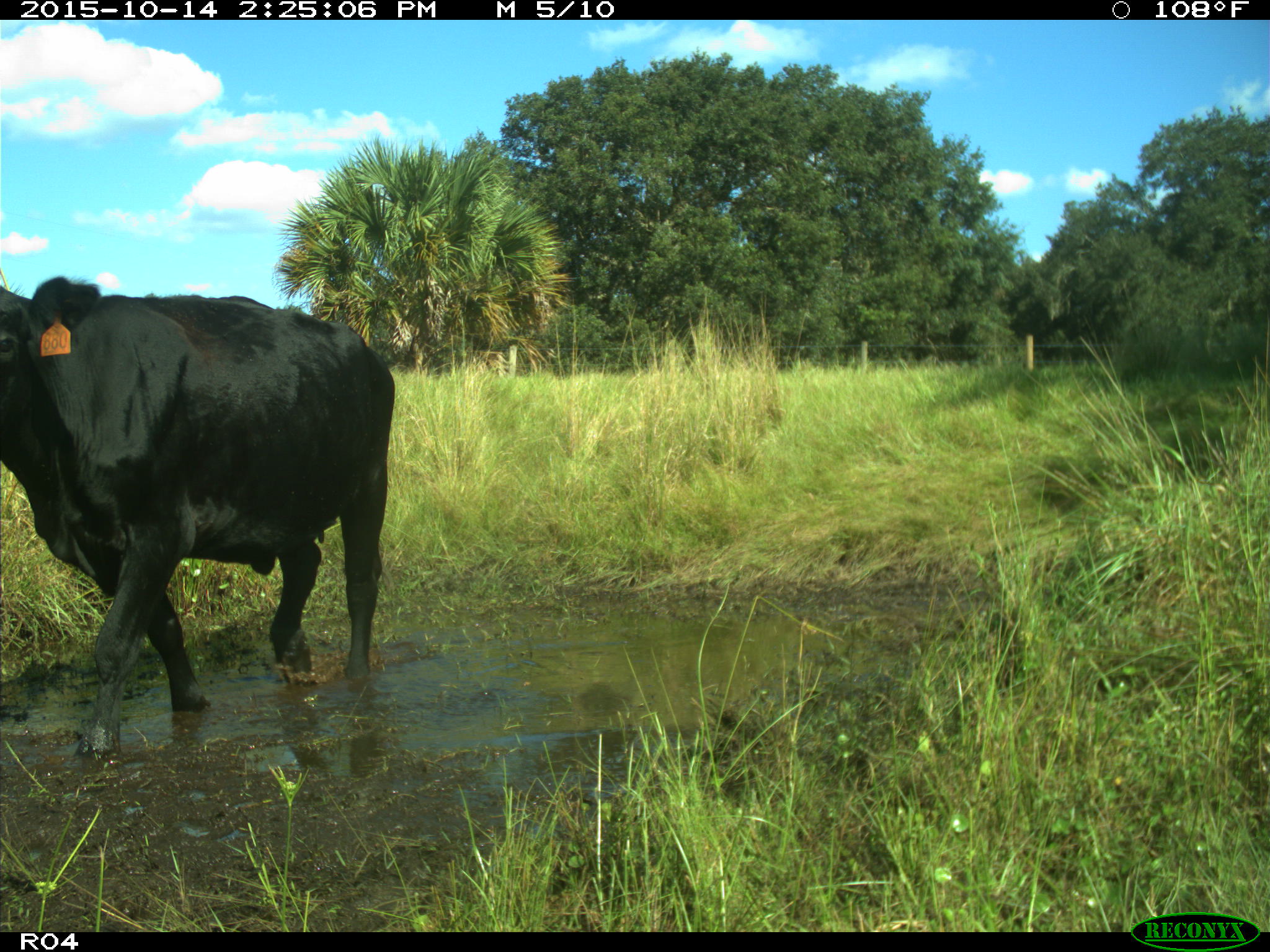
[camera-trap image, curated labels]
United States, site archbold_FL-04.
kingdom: Animalia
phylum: Chordata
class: Mammalia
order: Artiodactyla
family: Bovidae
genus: Bos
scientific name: Bos taurus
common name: domestic cow